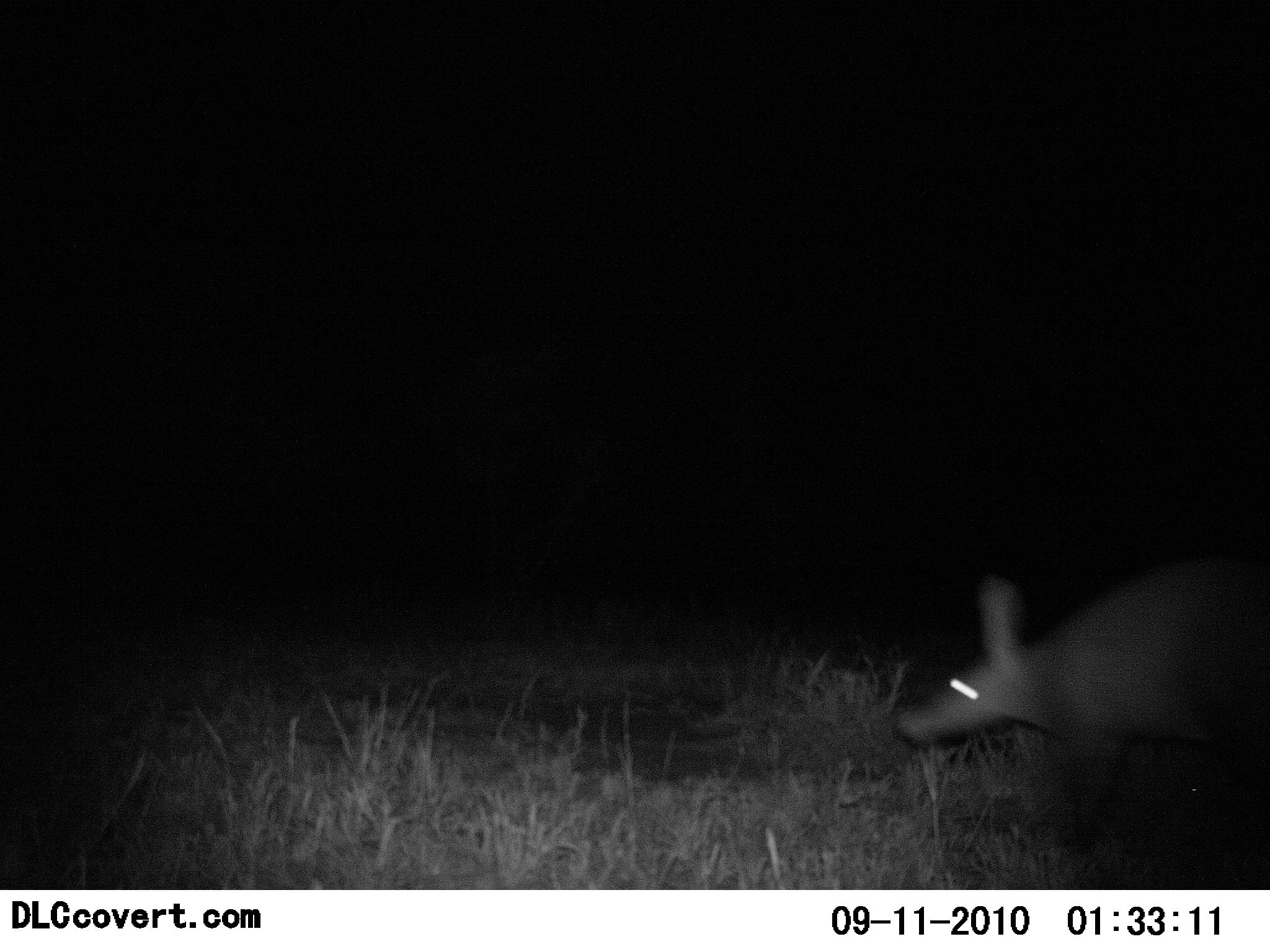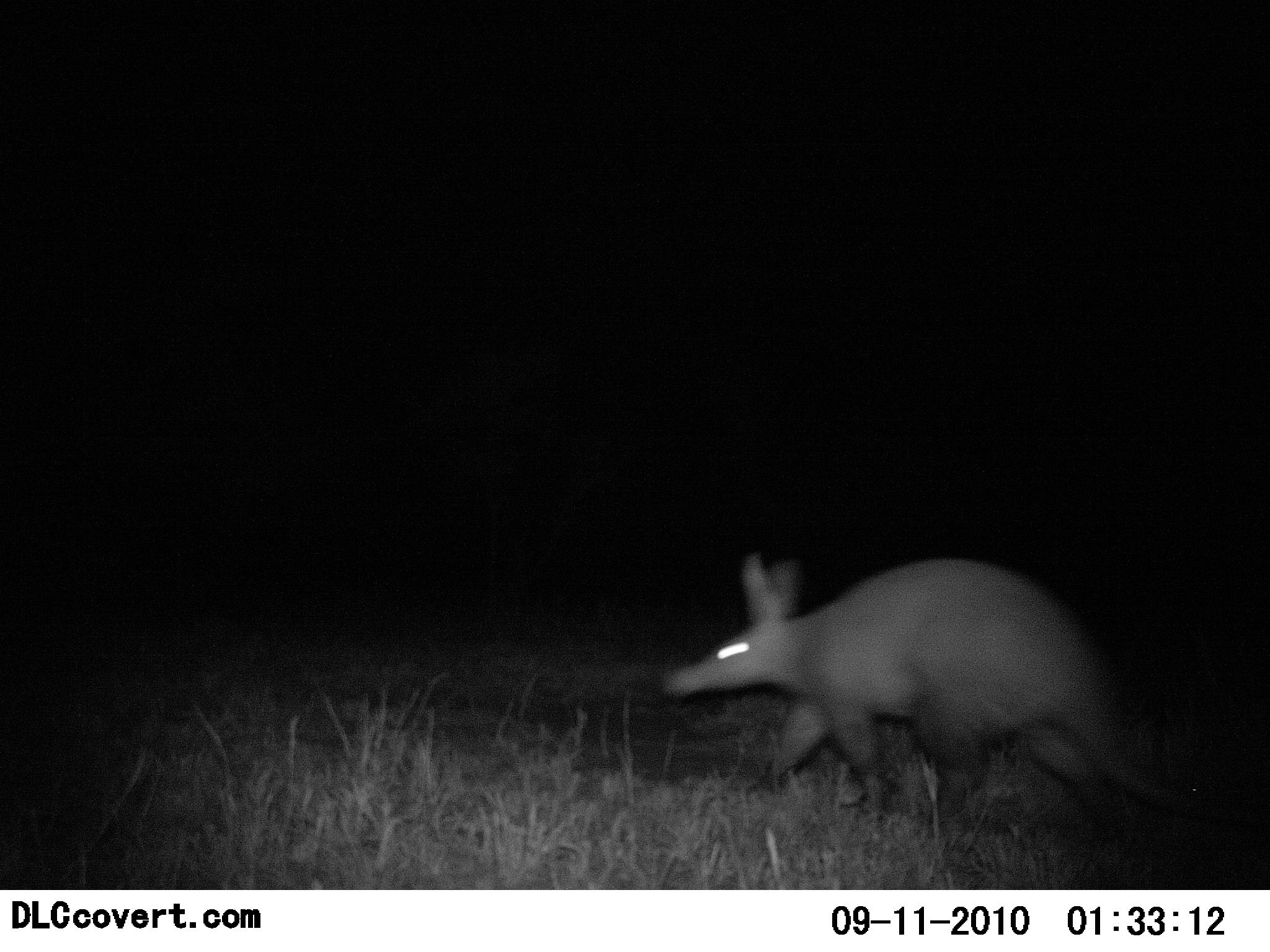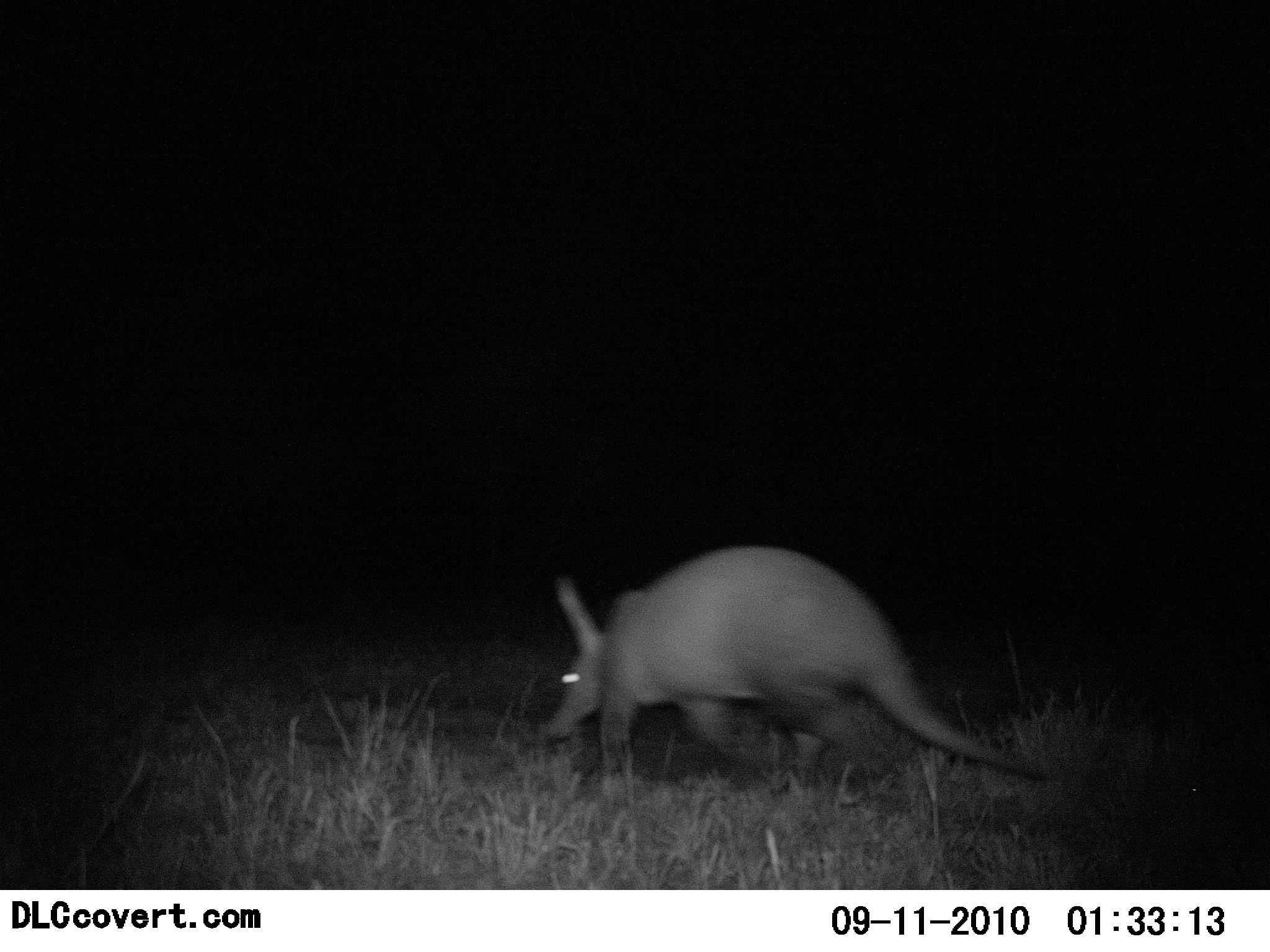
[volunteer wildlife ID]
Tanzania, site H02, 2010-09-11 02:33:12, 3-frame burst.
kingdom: Animalia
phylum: Chordata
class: Mammalia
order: Tubulidentata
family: Orycteropodidae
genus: Orycteropus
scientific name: Orycteropus afer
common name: aardvark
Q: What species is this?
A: Aardvark (Orycteropus afer).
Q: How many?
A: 1.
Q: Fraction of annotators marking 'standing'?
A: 0%.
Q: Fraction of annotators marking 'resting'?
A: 0%.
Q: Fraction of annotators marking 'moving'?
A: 100%.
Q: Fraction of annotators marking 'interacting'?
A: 0%.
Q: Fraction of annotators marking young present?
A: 0%.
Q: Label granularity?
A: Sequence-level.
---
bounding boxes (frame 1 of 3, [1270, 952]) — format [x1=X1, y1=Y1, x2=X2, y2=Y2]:
animal: [x1=895, y1=545, x2=1270, y2=890]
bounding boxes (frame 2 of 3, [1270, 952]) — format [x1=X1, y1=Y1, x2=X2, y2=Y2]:
animal: [x1=660, y1=553, x2=1270, y2=856]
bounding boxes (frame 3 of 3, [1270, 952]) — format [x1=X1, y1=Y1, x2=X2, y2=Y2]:
animal: [x1=542, y1=546, x2=1047, y2=818]